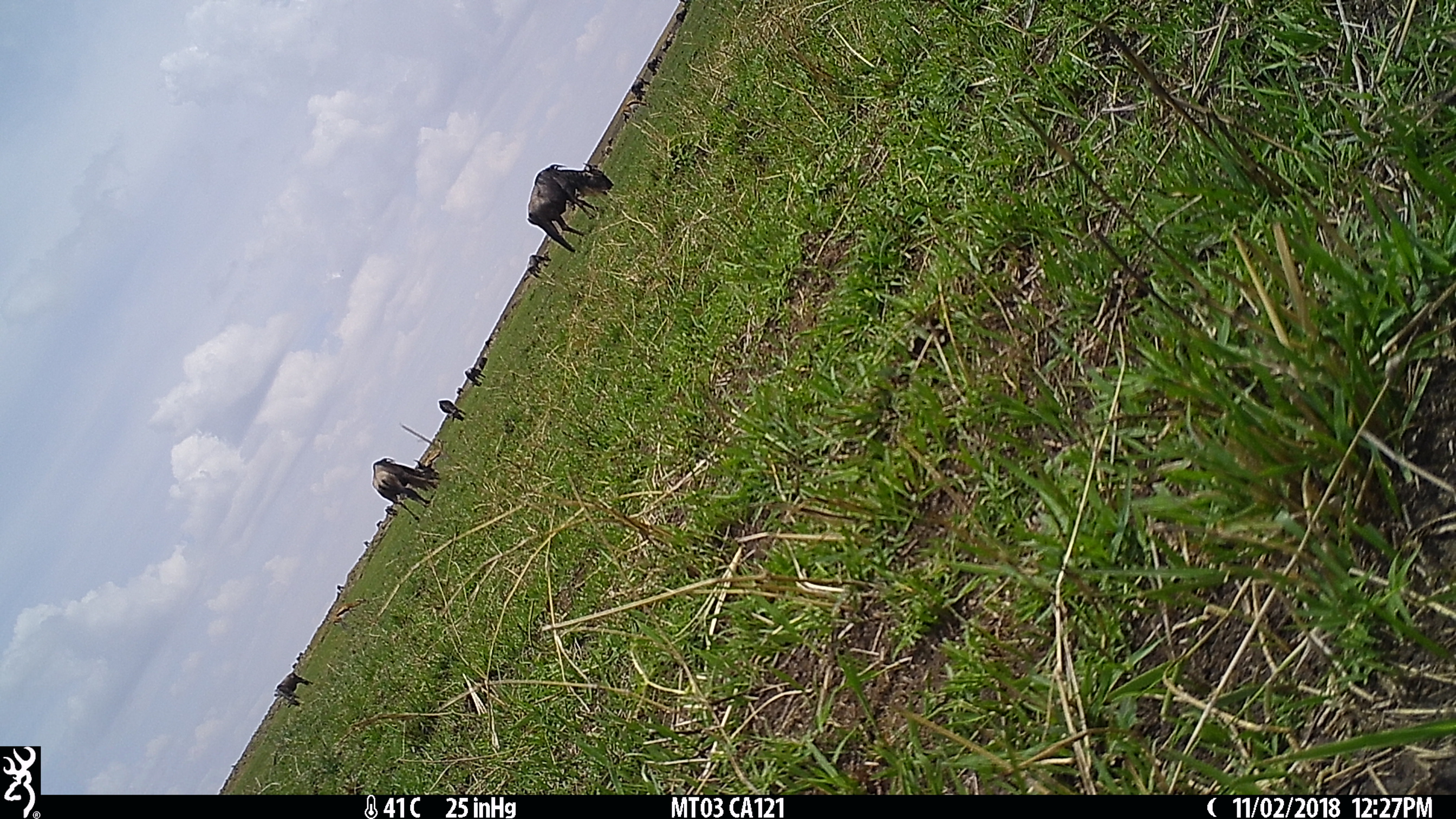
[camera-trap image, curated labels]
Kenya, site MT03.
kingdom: Animalia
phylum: Chordata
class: Mammalia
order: Artiodactyla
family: Bovidae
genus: Connochaetes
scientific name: Connochaetes taurinus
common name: blue wildebeest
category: wildebeest